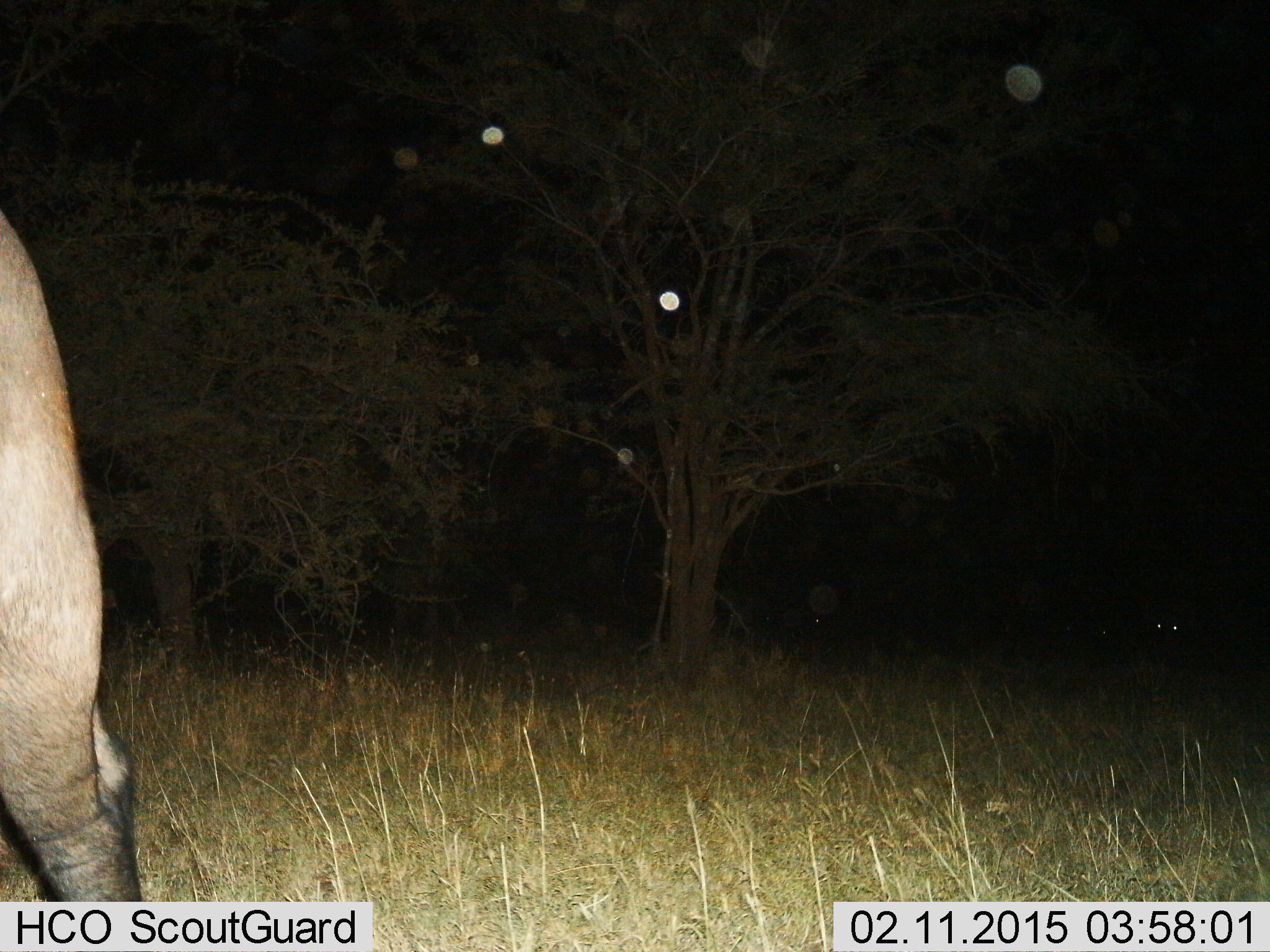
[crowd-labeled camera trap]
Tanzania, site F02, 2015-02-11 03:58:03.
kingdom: Animalia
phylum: Chordata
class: Mammalia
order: Artiodactyla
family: Bovidae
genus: Connochaetes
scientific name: Connochaetes taurinus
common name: blue wildebeest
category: wildebeest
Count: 1.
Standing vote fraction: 57%.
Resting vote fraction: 0%.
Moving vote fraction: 43%.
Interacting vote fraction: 0%.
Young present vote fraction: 0%.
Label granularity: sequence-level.